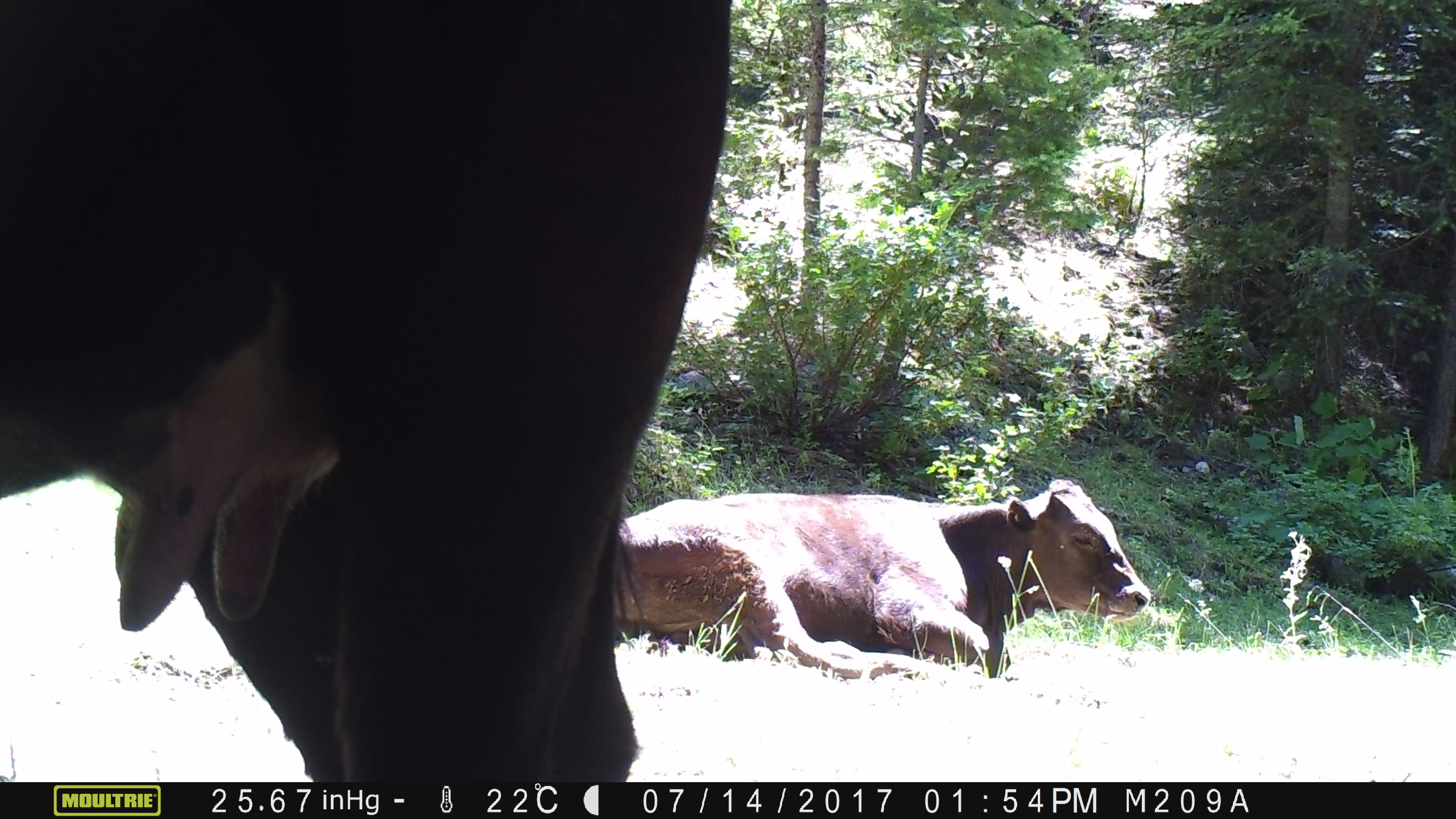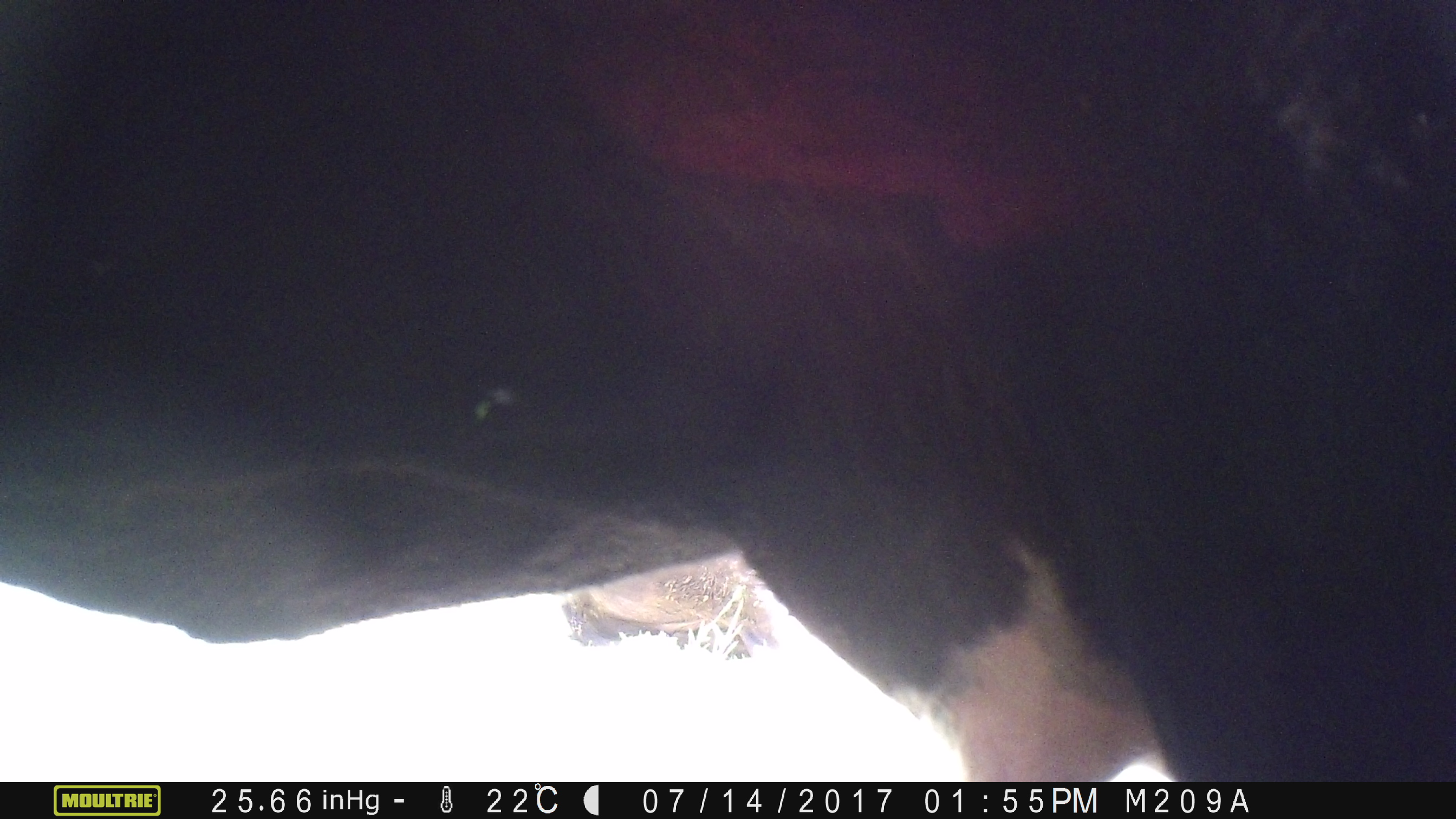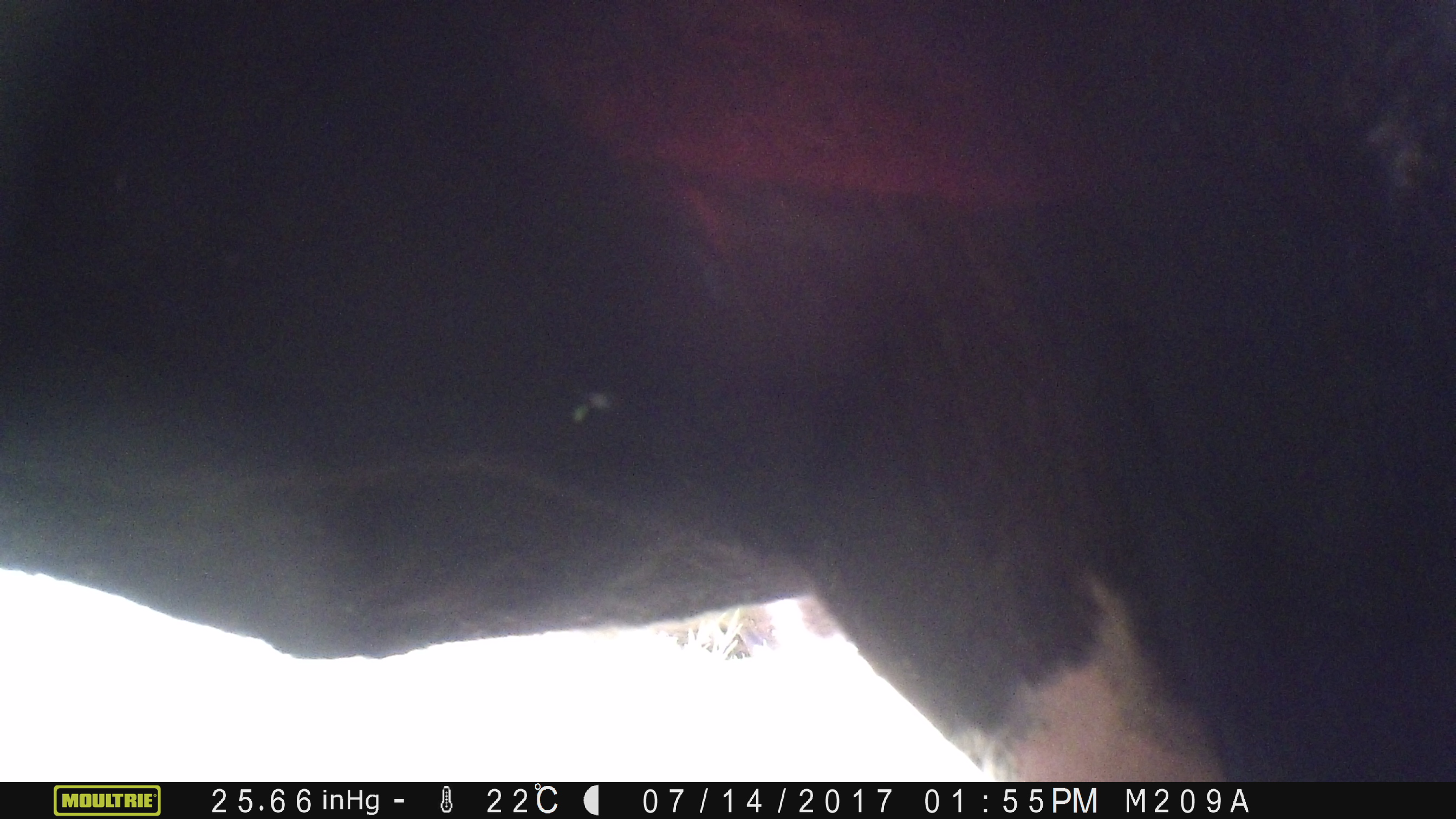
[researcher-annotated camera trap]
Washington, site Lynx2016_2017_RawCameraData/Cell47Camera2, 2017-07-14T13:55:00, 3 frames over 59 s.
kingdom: Animalia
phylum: Chordata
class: Mammalia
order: Artiodactyla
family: Bovidae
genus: Bos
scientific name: Bos taurus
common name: domestic cattle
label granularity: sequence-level